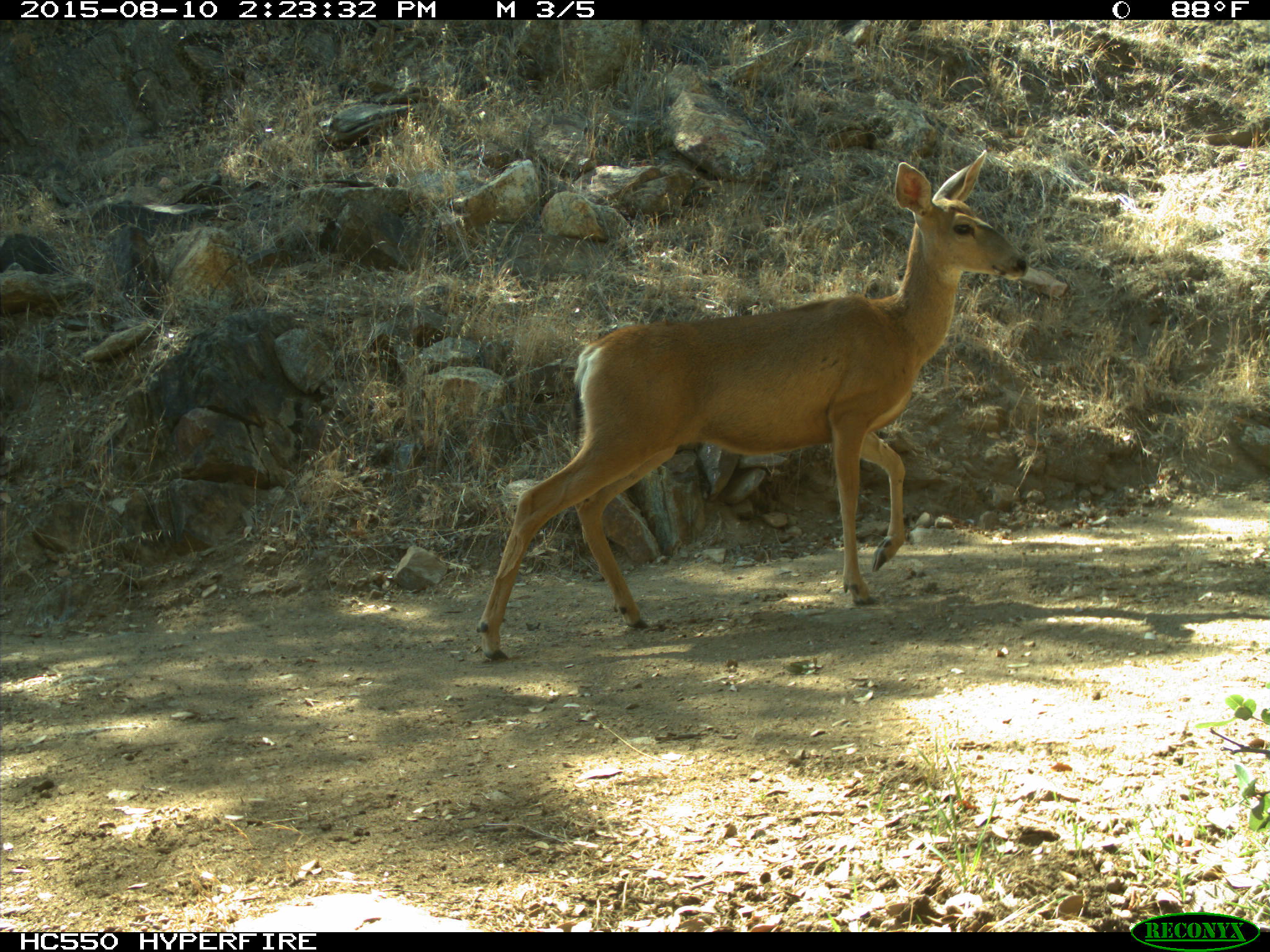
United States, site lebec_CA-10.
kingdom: Animalia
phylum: Chordata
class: Mammalia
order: Artiodactyla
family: Cervidae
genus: Odocoileus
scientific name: Odocoileus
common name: deer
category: unidentified deer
Unidentified deer (deer) (Odocoileus).